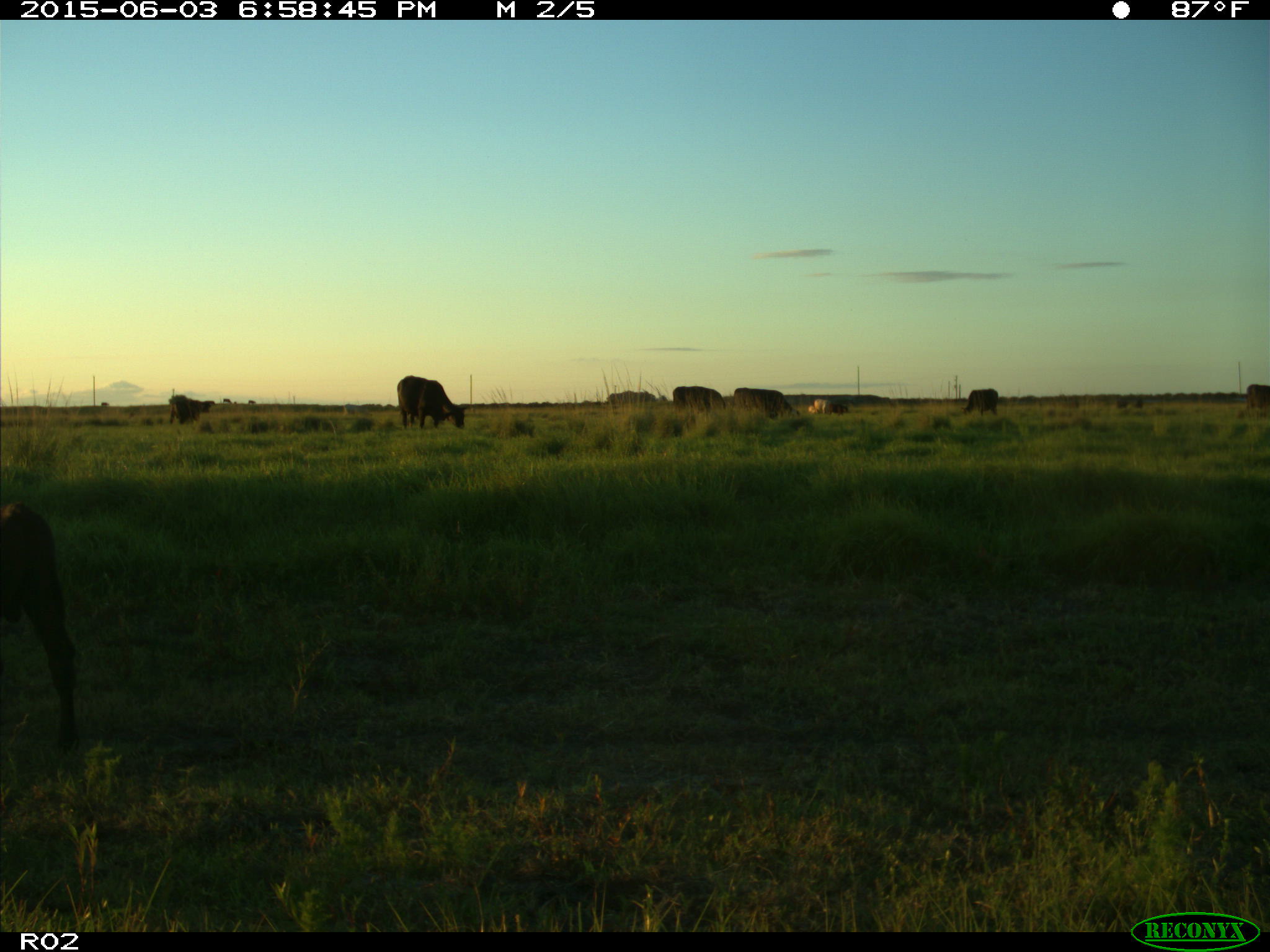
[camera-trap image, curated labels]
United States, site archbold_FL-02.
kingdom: Animalia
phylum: Chordata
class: Mammalia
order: Artiodactyla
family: Bovidae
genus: Bos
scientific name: Bos taurus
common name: domestic cow